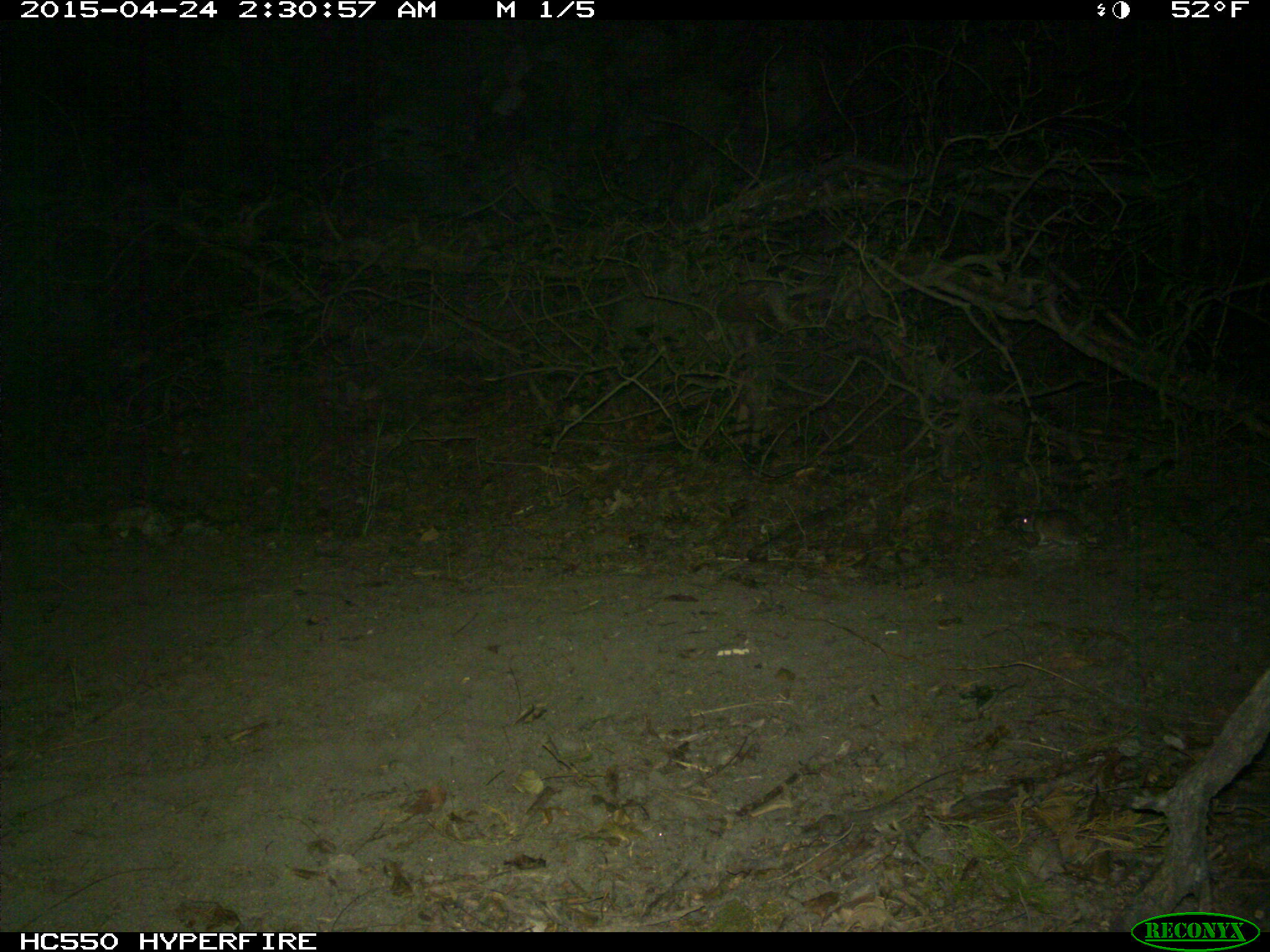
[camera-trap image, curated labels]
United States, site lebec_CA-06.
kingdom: Animalia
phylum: Chordata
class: Mammalia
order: Rodentia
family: Cricetidae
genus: Neotoma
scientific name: Neotoma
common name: pack rat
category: unidentified pack rat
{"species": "unidentified pack rat (pack rat) (Neotoma)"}